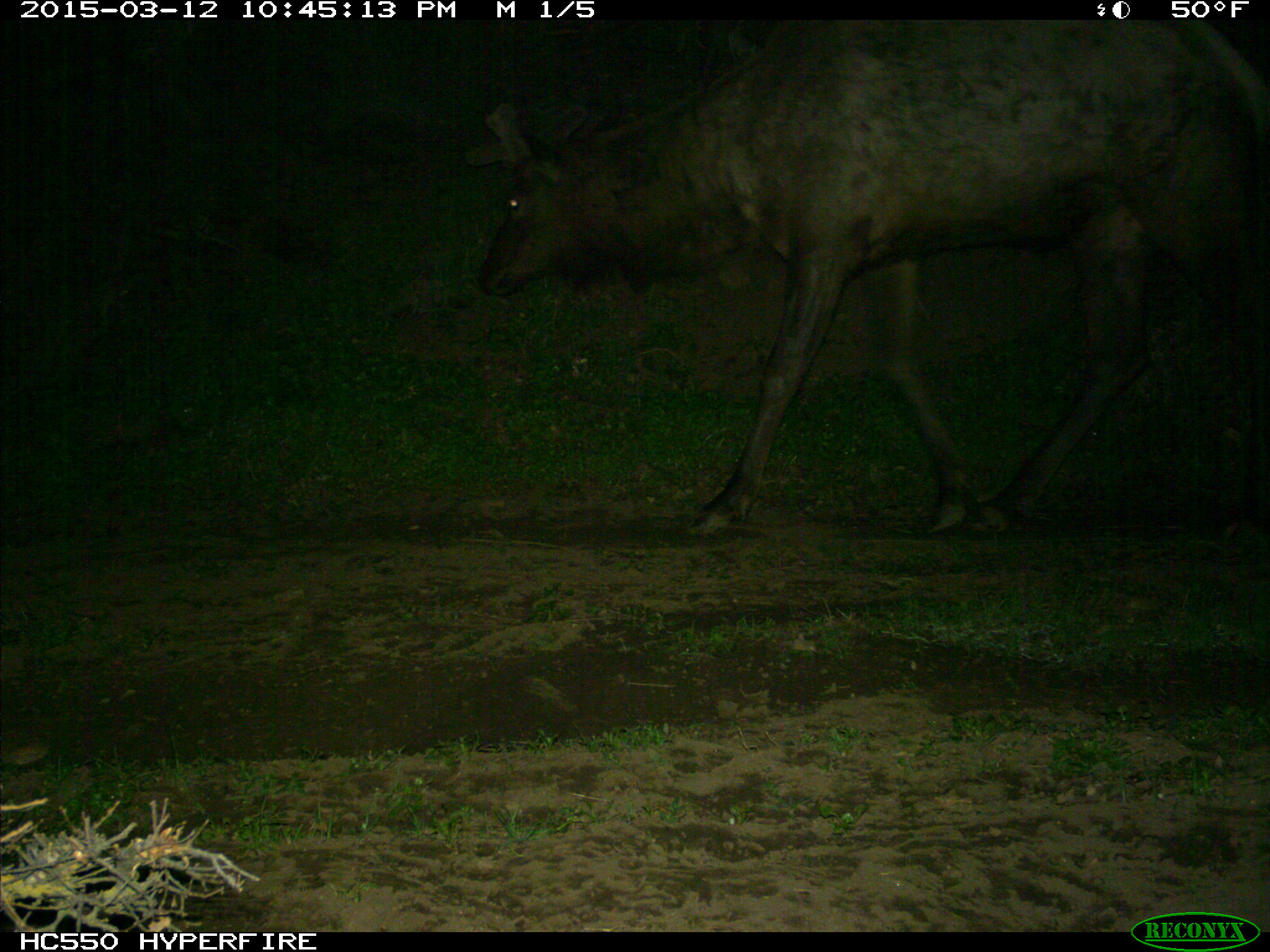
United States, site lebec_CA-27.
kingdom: Animalia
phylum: Chordata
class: Mammalia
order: Artiodactyla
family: Cervidae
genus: Cervus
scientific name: Cervus canadensis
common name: elk